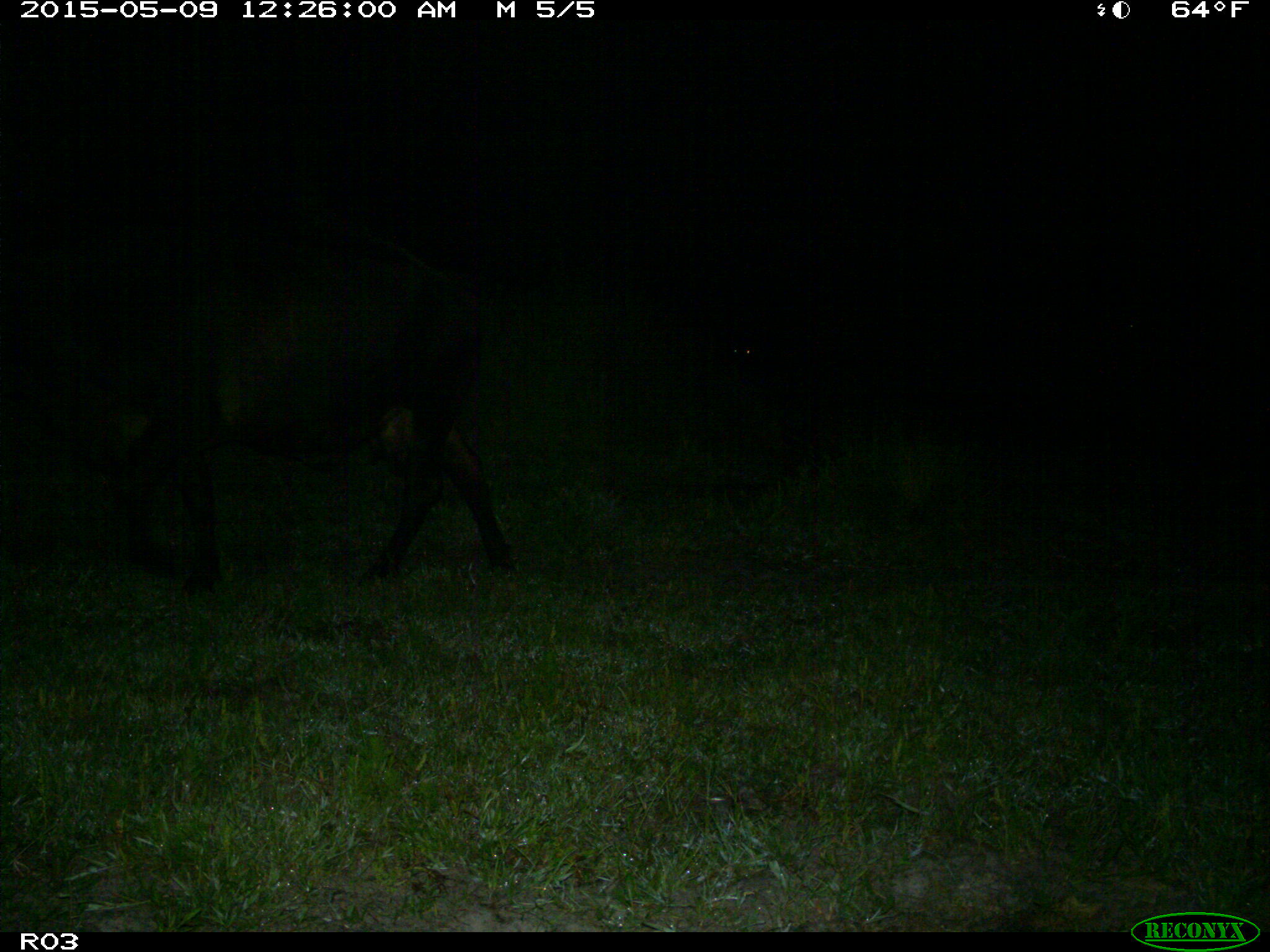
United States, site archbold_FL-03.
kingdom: Animalia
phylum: Chordata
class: Mammalia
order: Artiodactyla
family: Bovidae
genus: Bos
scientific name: Bos taurus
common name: domestic cow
Bos taurus (domestic cow).